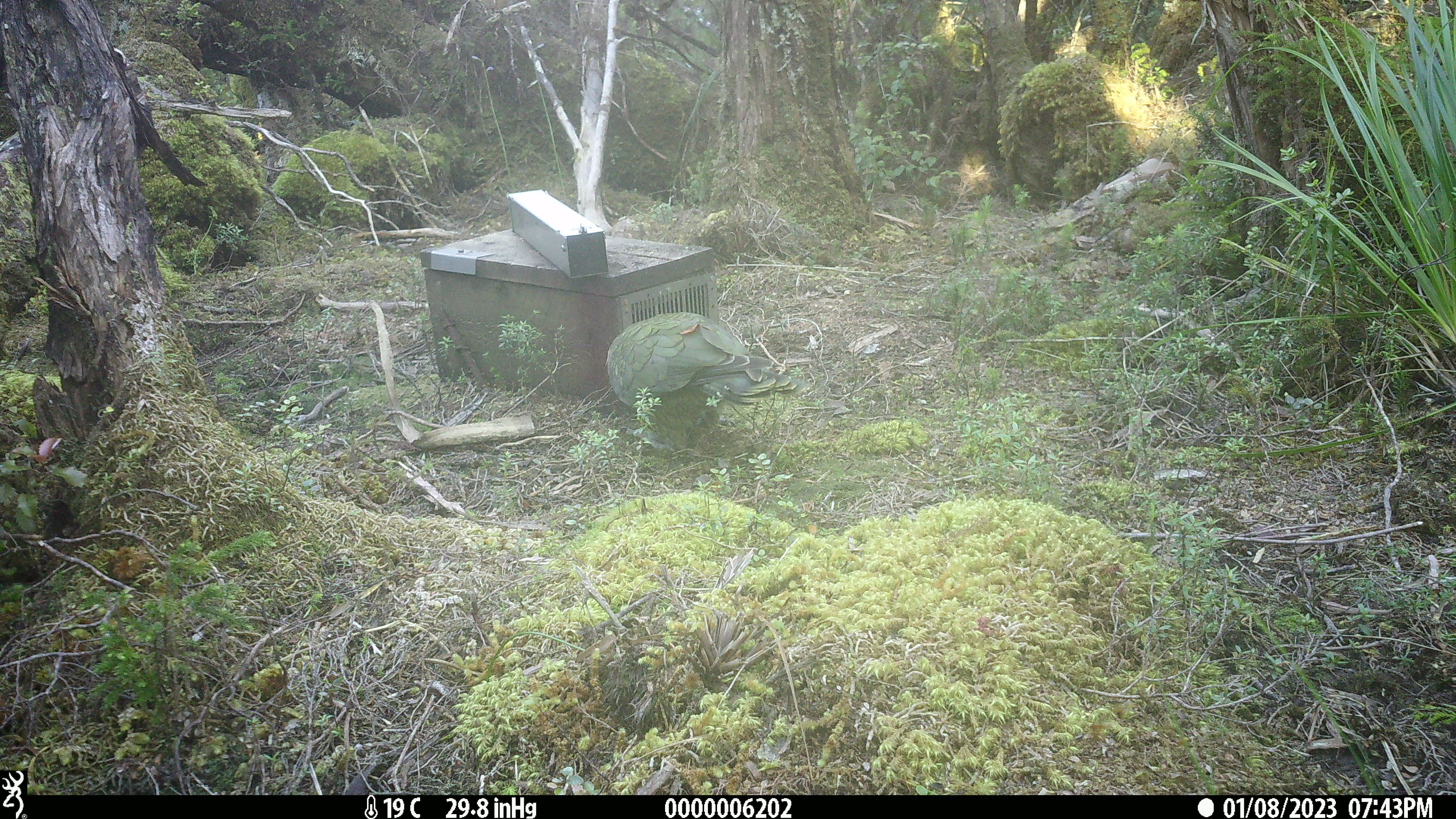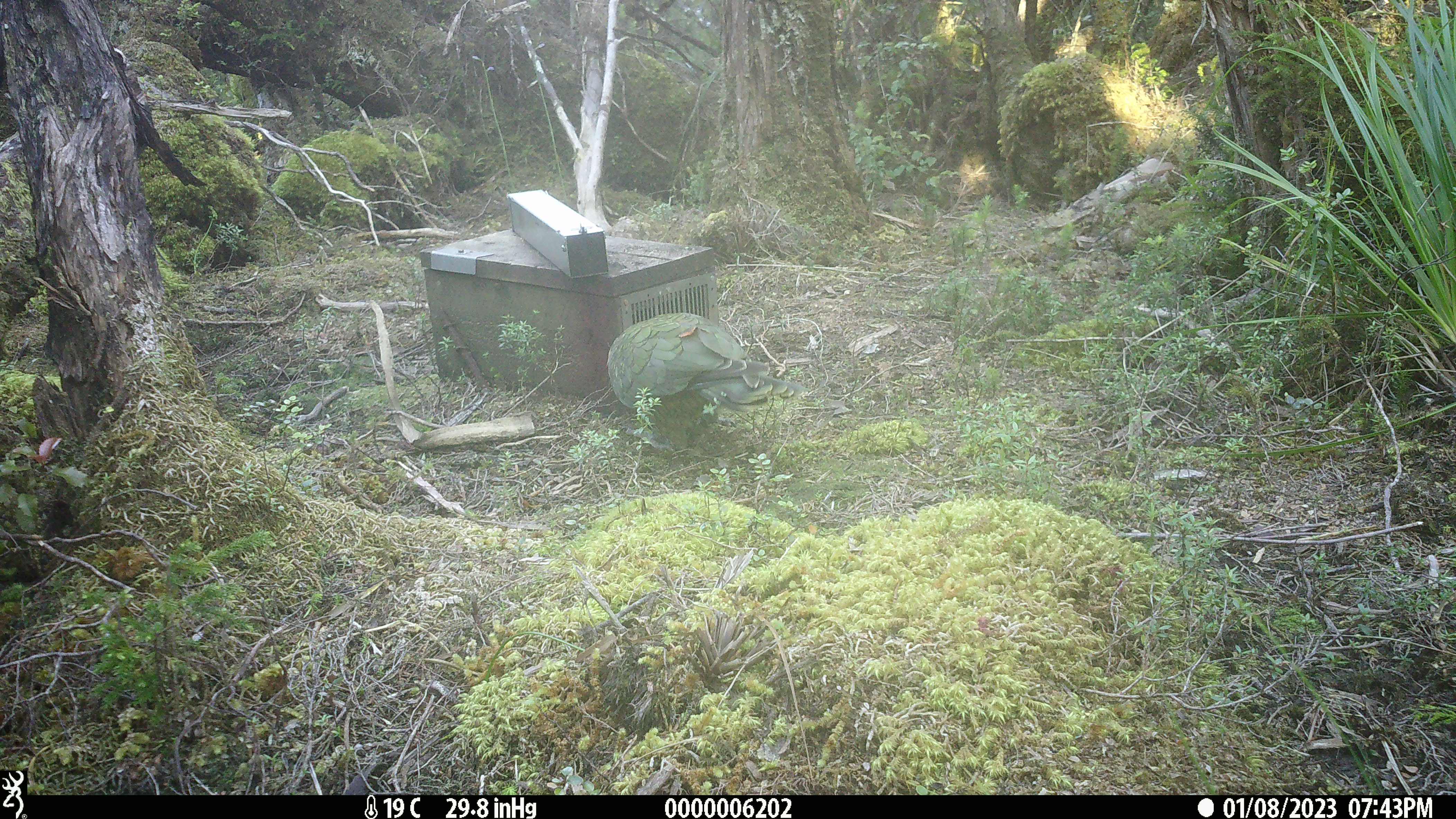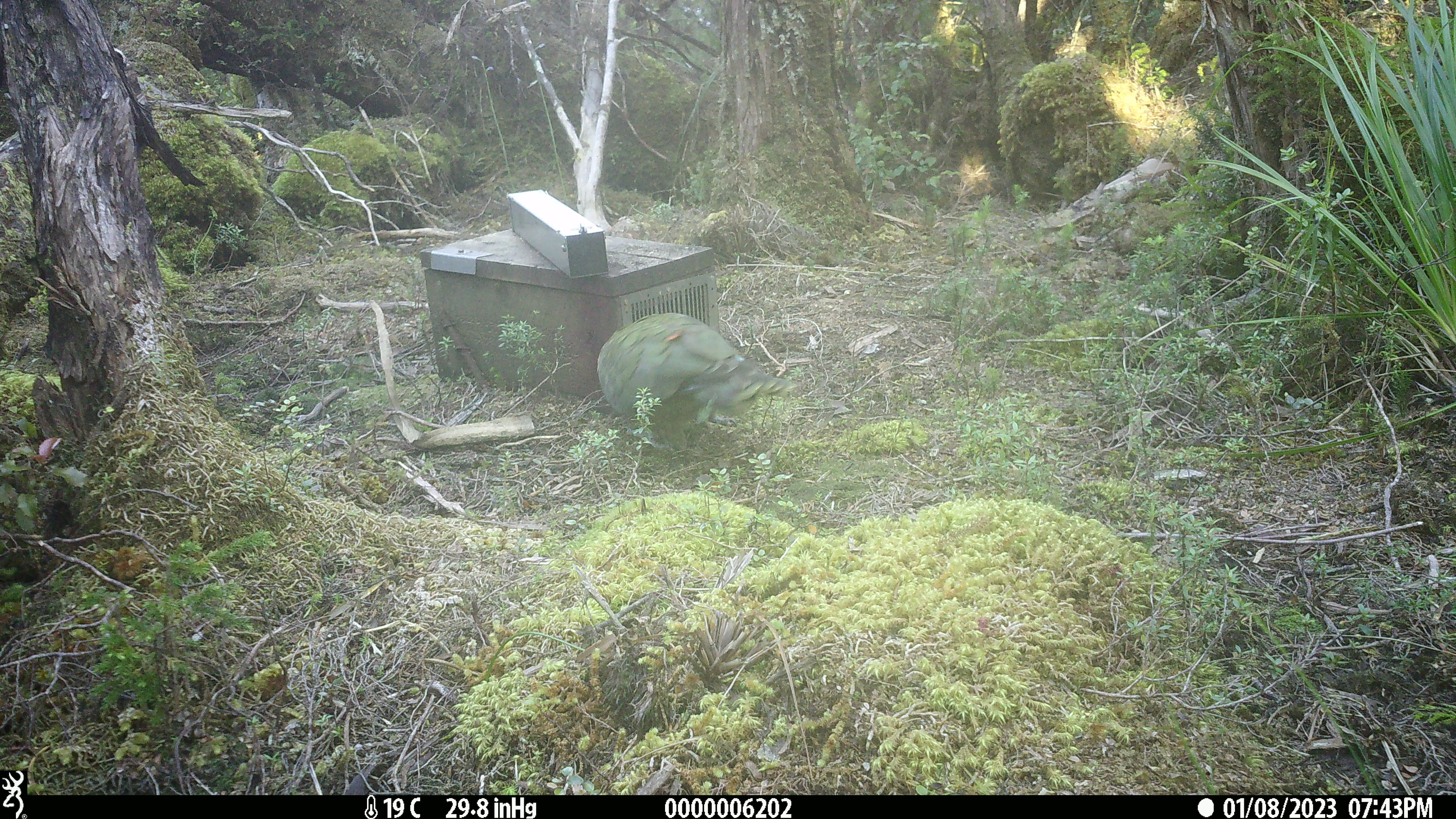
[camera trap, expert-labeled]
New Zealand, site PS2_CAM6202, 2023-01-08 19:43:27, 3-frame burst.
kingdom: Animalia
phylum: Chordata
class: Aves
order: Psittaciformes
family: Strigopidae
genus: Nestor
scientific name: Nestor notabilis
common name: kea